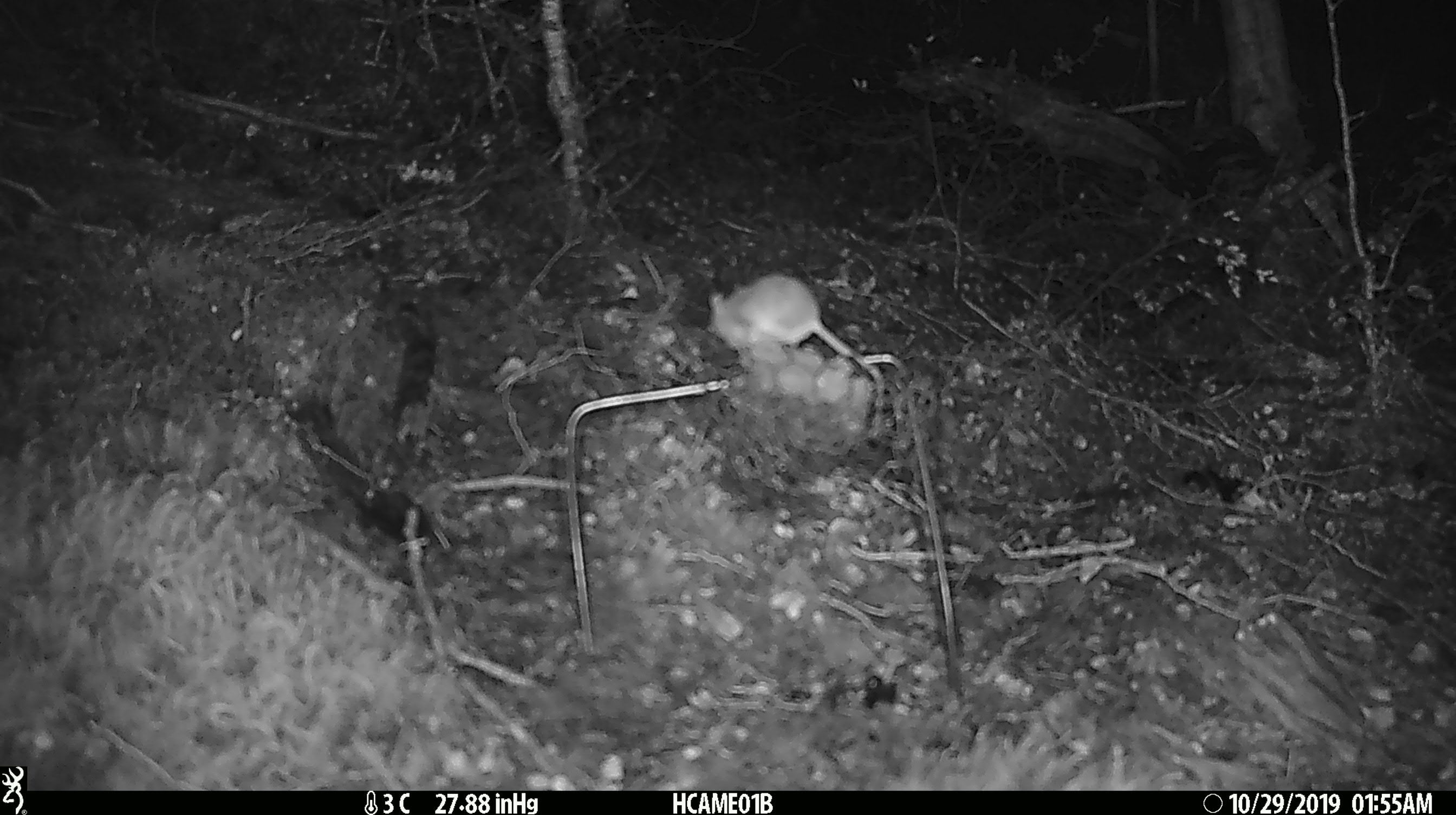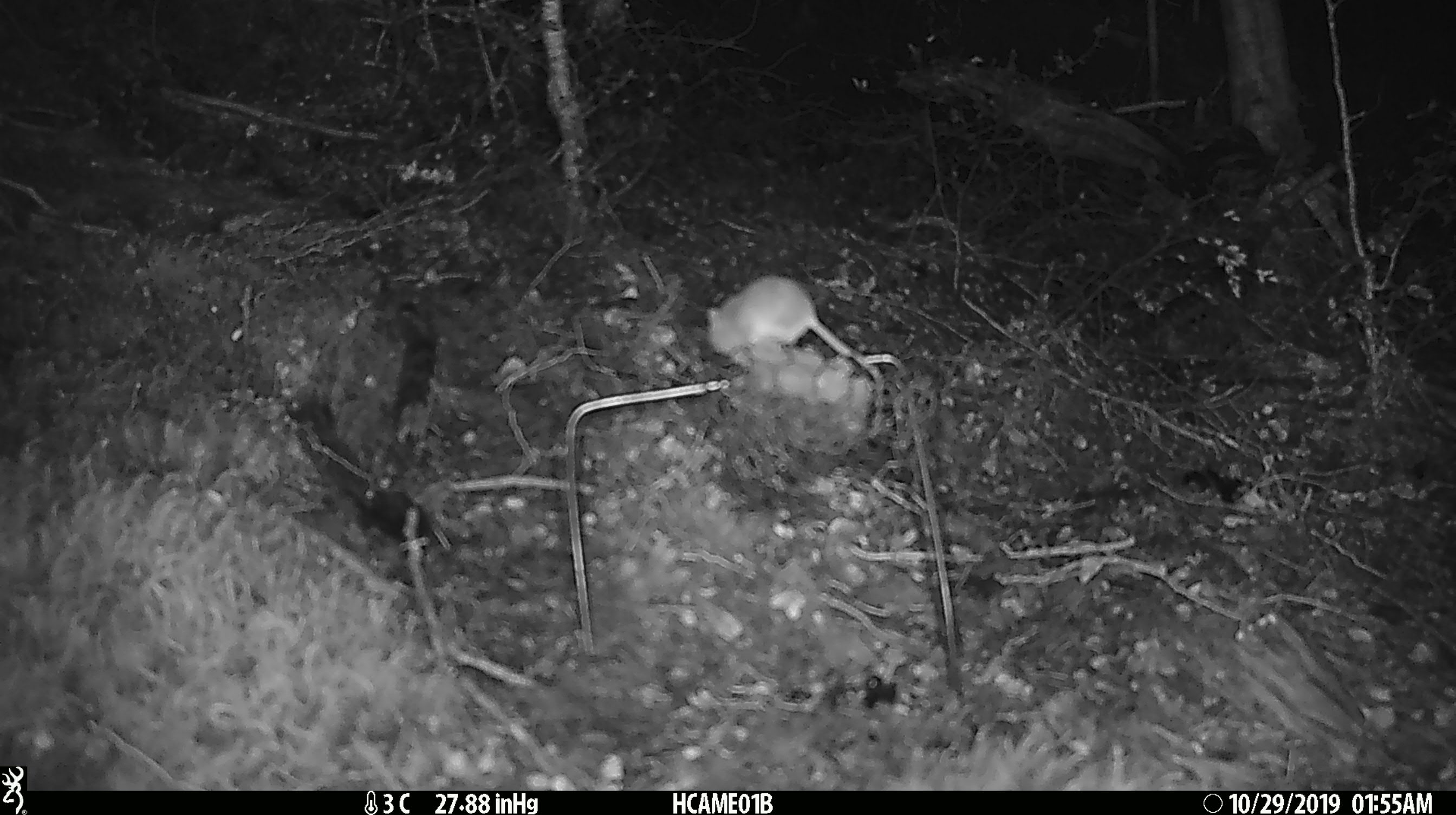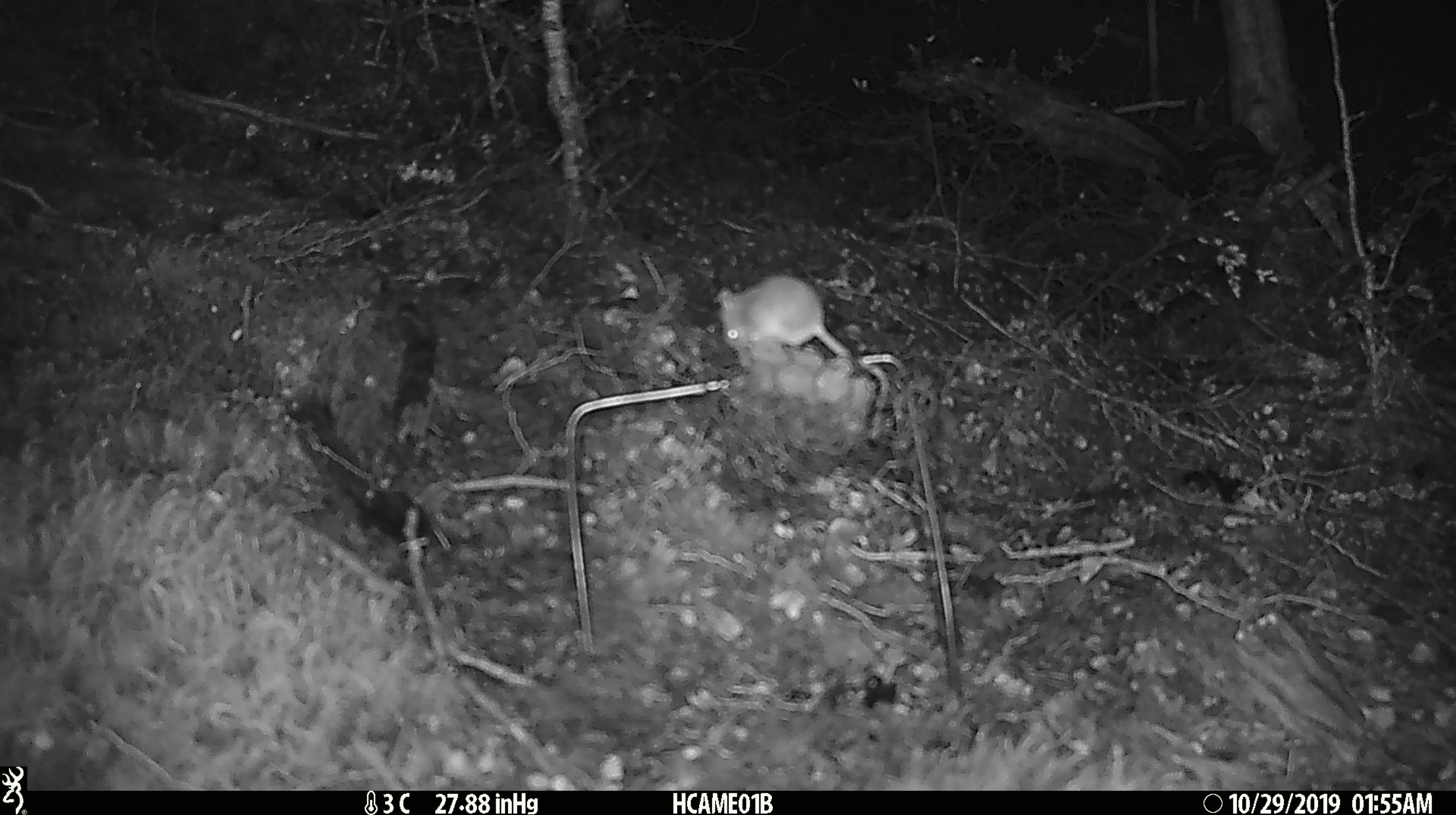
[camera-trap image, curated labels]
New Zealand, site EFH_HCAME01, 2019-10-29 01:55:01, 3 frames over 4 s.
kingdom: Animalia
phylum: Chordata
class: Mammalia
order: Rodentia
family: Muridae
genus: Mus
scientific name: Mus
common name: mouse